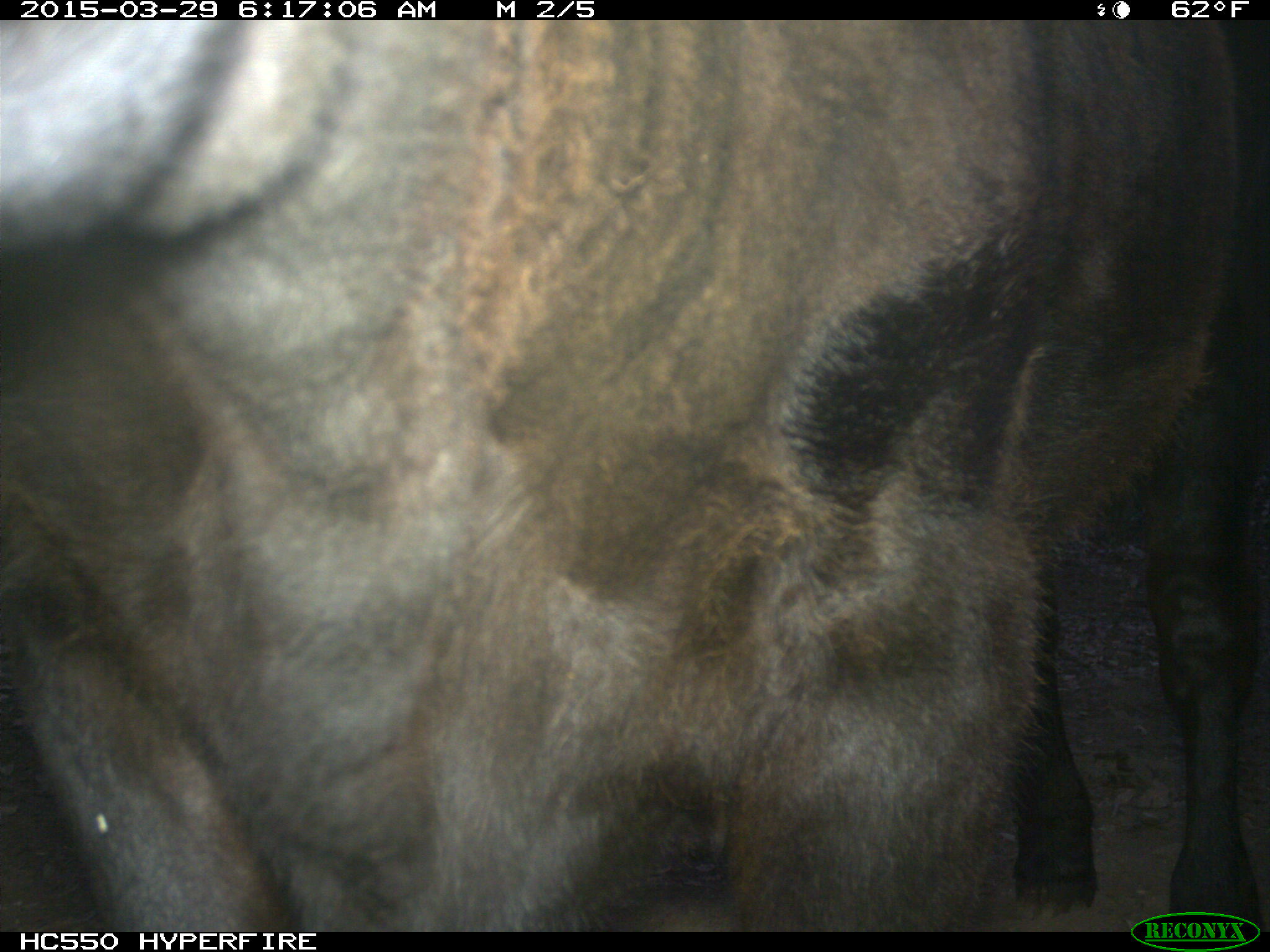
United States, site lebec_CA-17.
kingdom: Animalia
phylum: Chordata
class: Mammalia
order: Artiodactyla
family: Bovidae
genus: Bos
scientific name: Bos taurus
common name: domestic cow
Bos taurus (domestic cow).